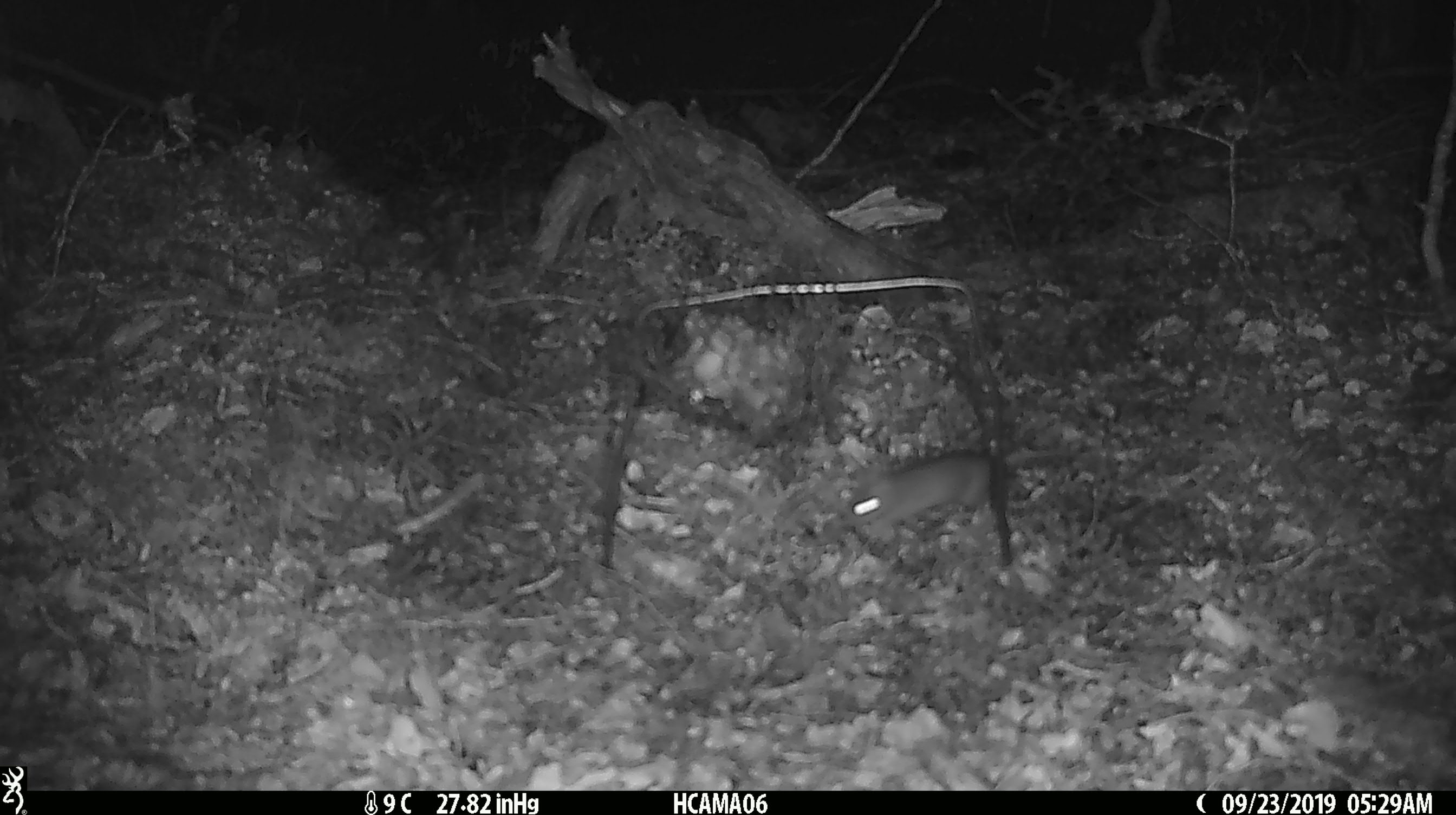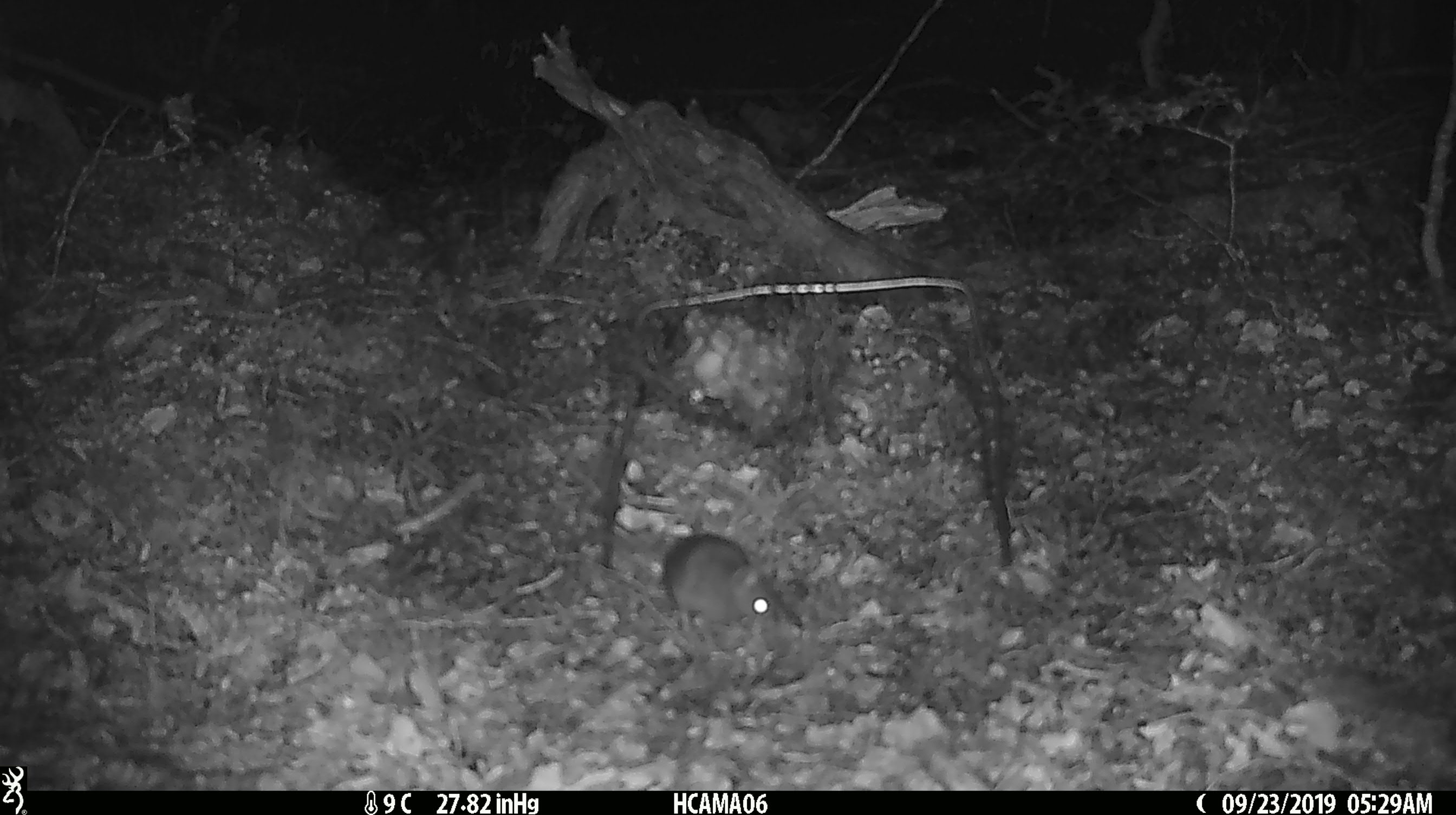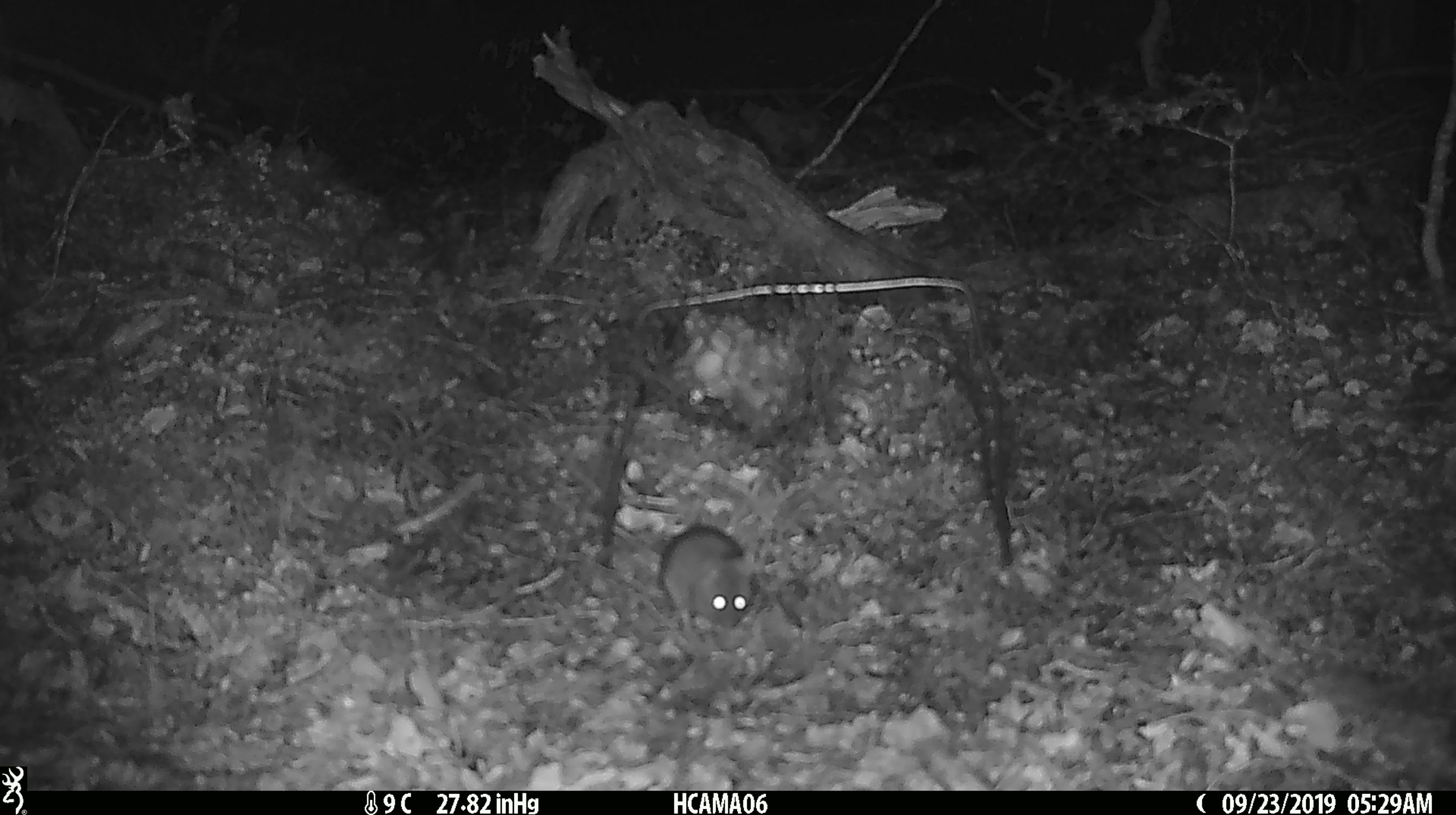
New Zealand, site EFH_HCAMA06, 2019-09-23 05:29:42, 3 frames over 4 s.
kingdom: Animalia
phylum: Chordata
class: Mammalia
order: Rodentia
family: Muridae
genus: Mus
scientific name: Mus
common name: mouse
Mouse (Mus).